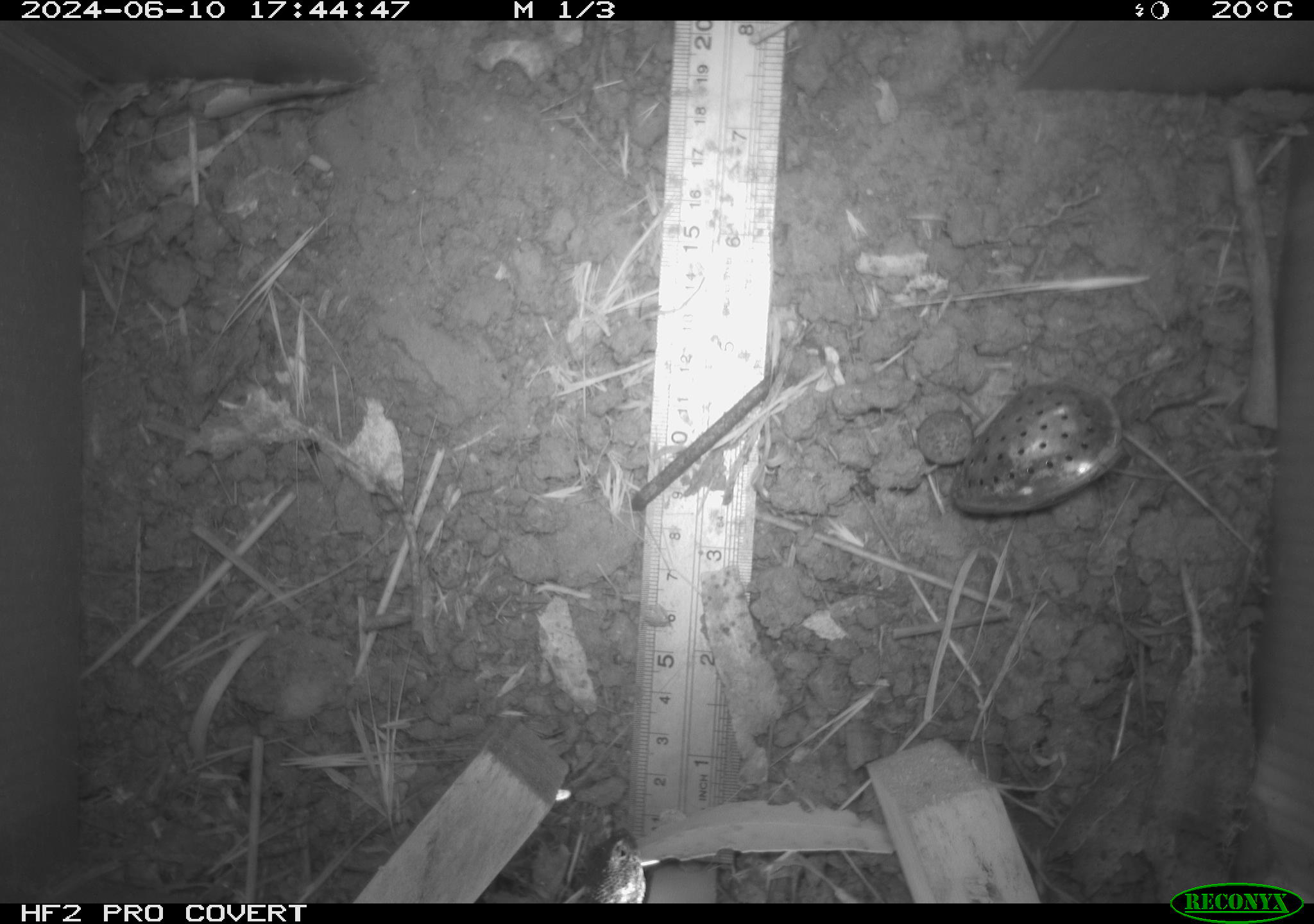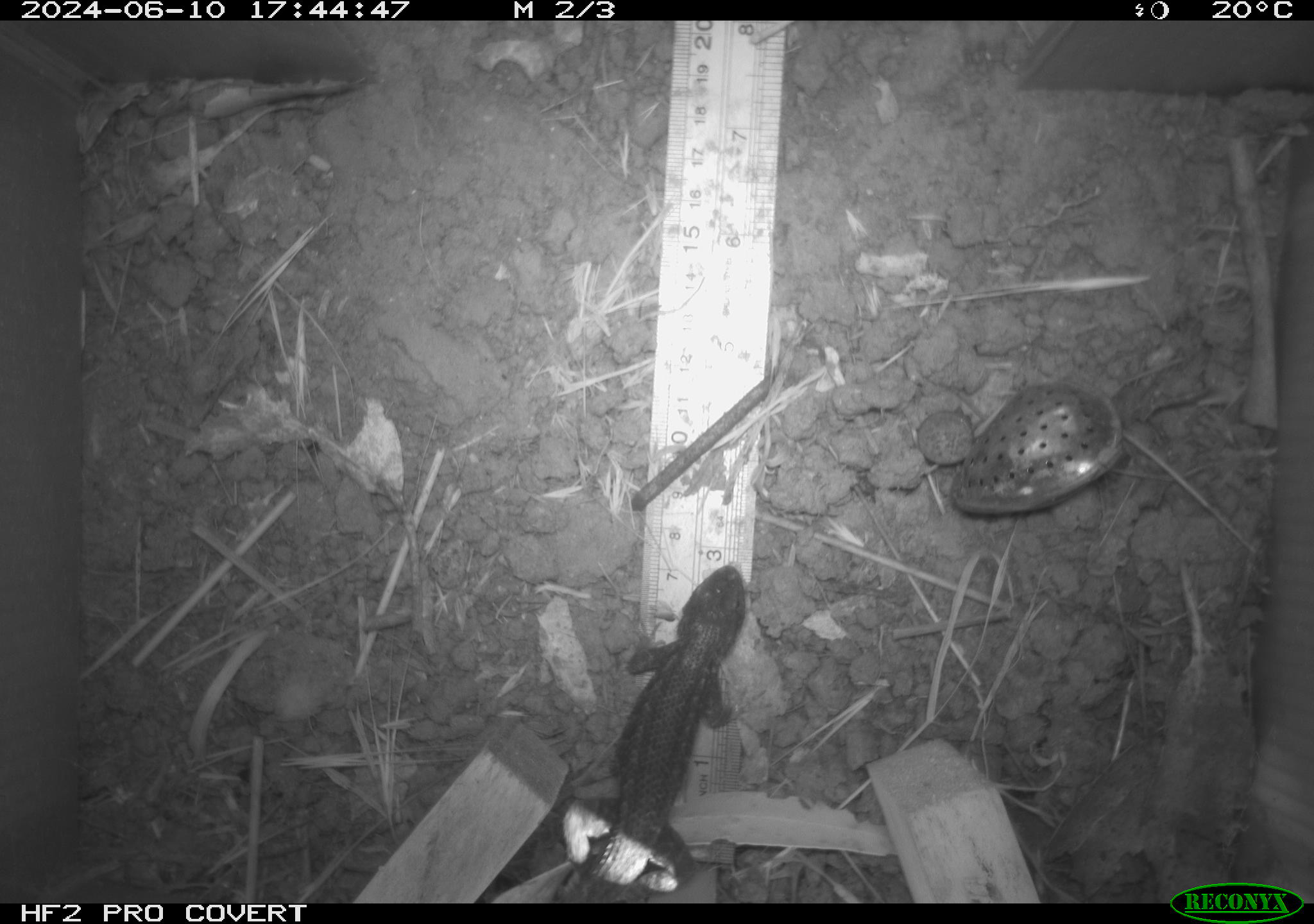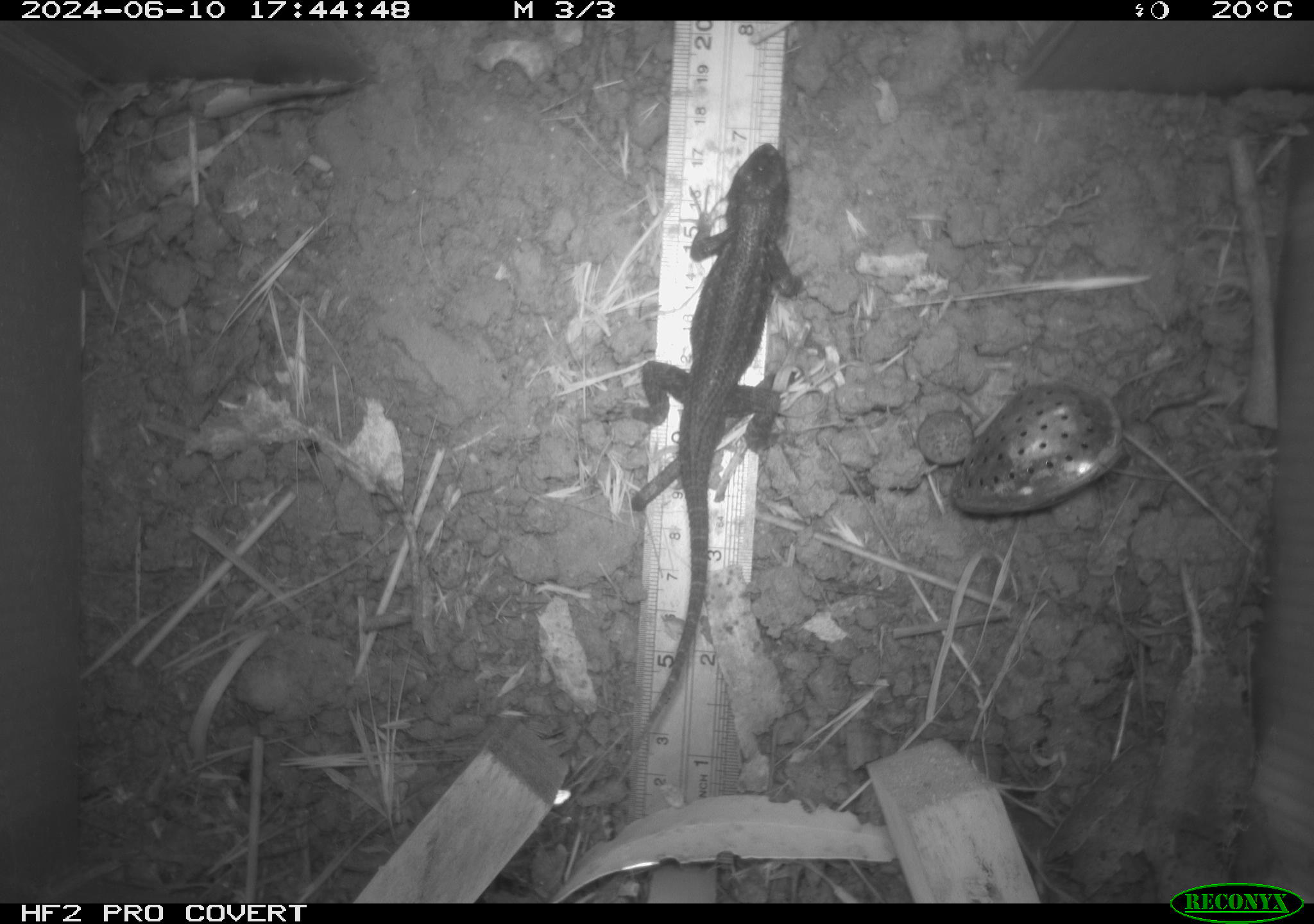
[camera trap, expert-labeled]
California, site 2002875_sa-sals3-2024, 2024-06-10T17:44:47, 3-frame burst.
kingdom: Animalia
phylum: Chordata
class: Reptilia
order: Squamata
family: Phrynosomatidae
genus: Sceloporus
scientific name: Sceloporus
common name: spiny lizards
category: sceloporus species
Sceloporus species (spiny lizards) (Sceloporus).